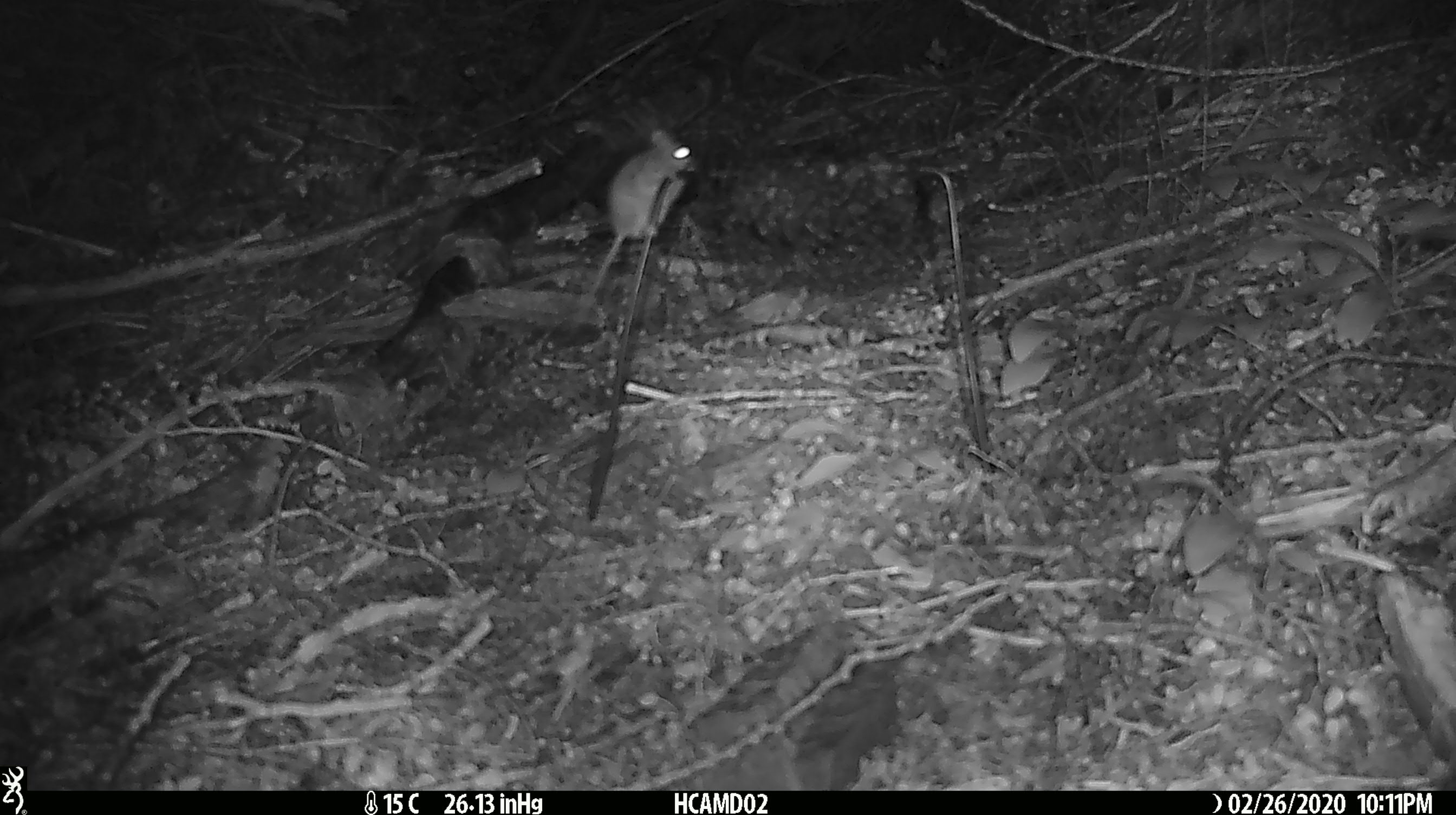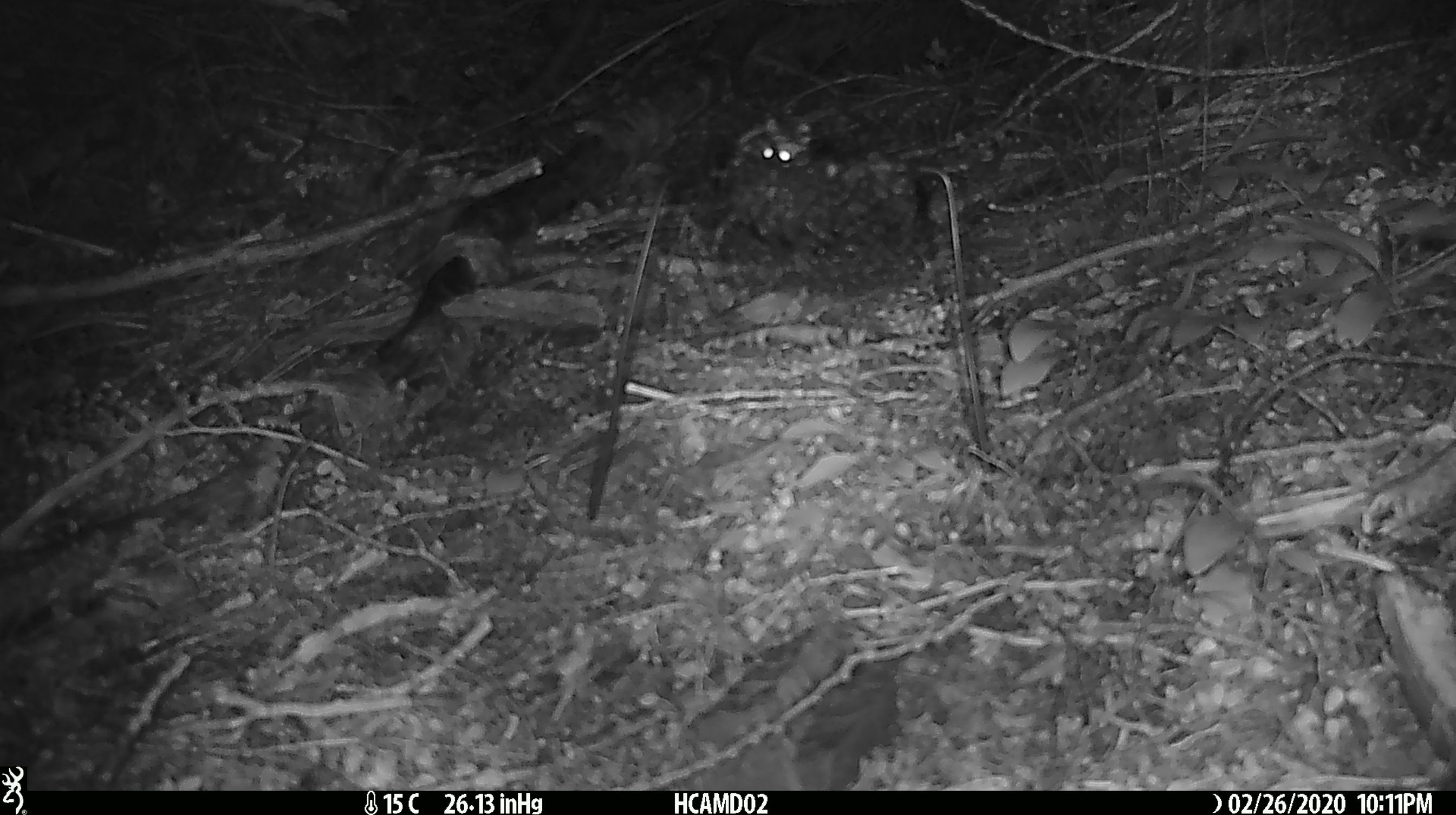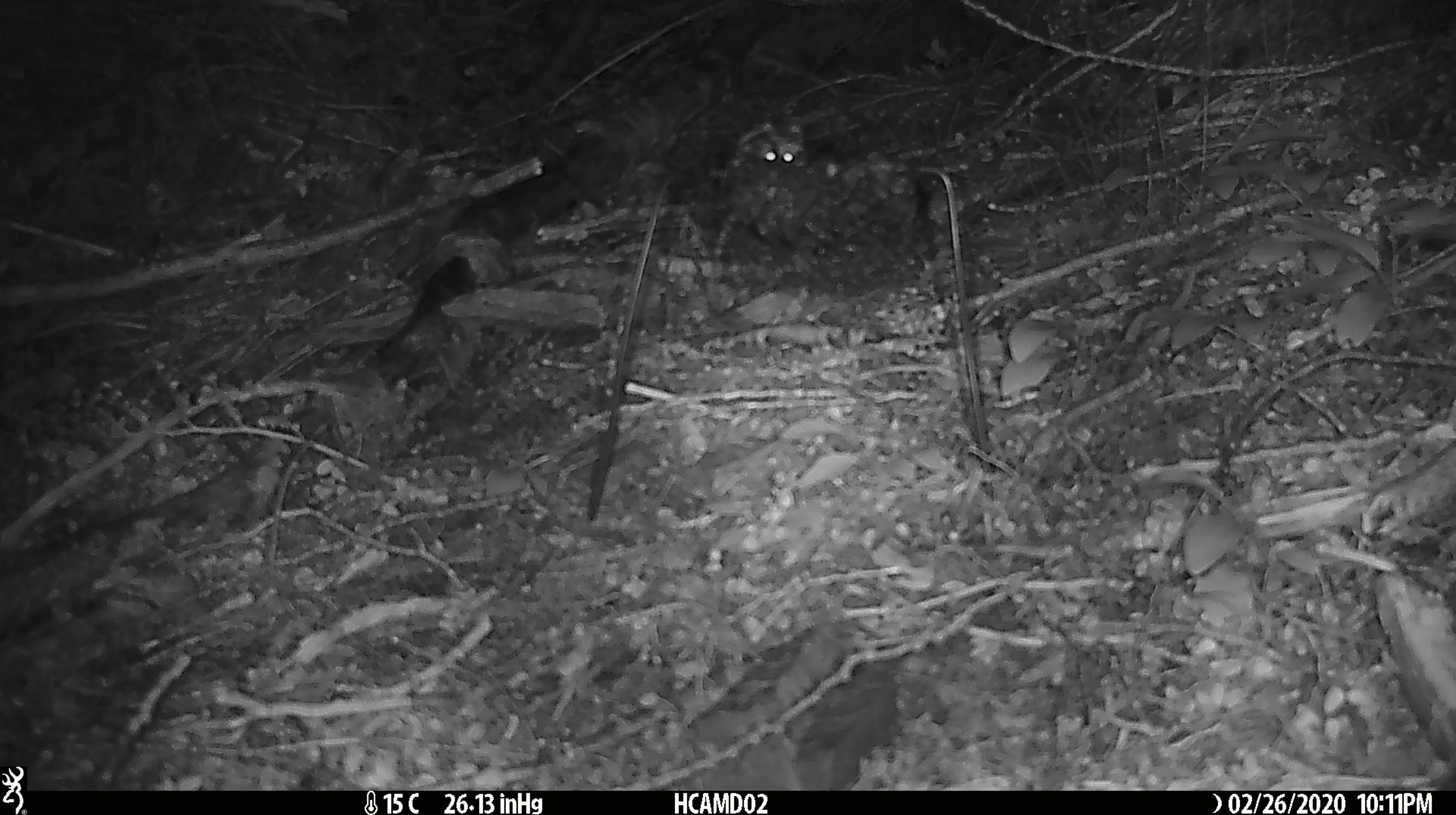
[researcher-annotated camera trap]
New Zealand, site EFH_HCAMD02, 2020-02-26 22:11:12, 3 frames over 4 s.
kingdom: Animalia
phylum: Chordata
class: Mammalia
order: Rodentia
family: Muridae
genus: Mus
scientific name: Mus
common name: mouse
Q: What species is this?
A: Mouse (Mus).